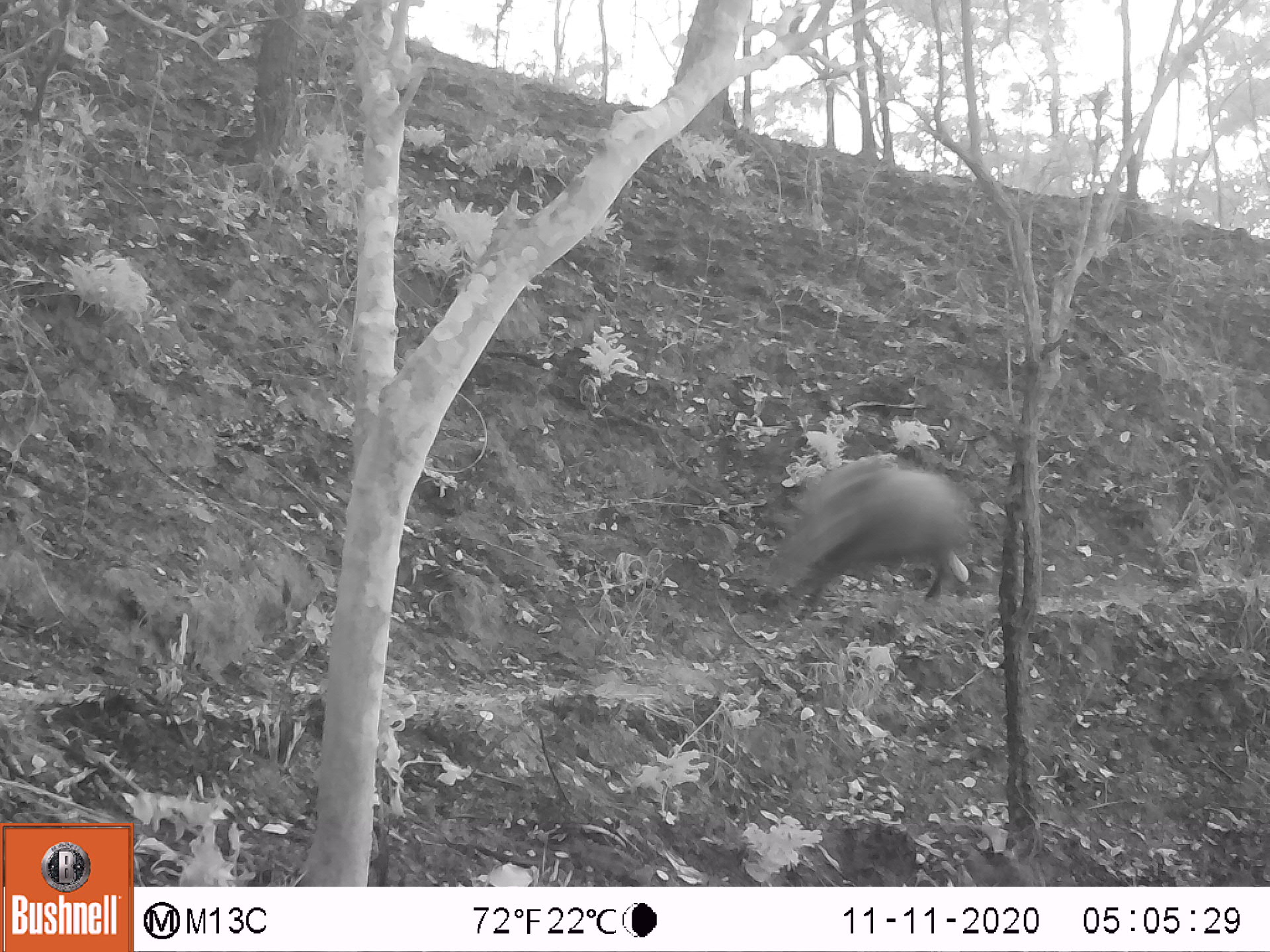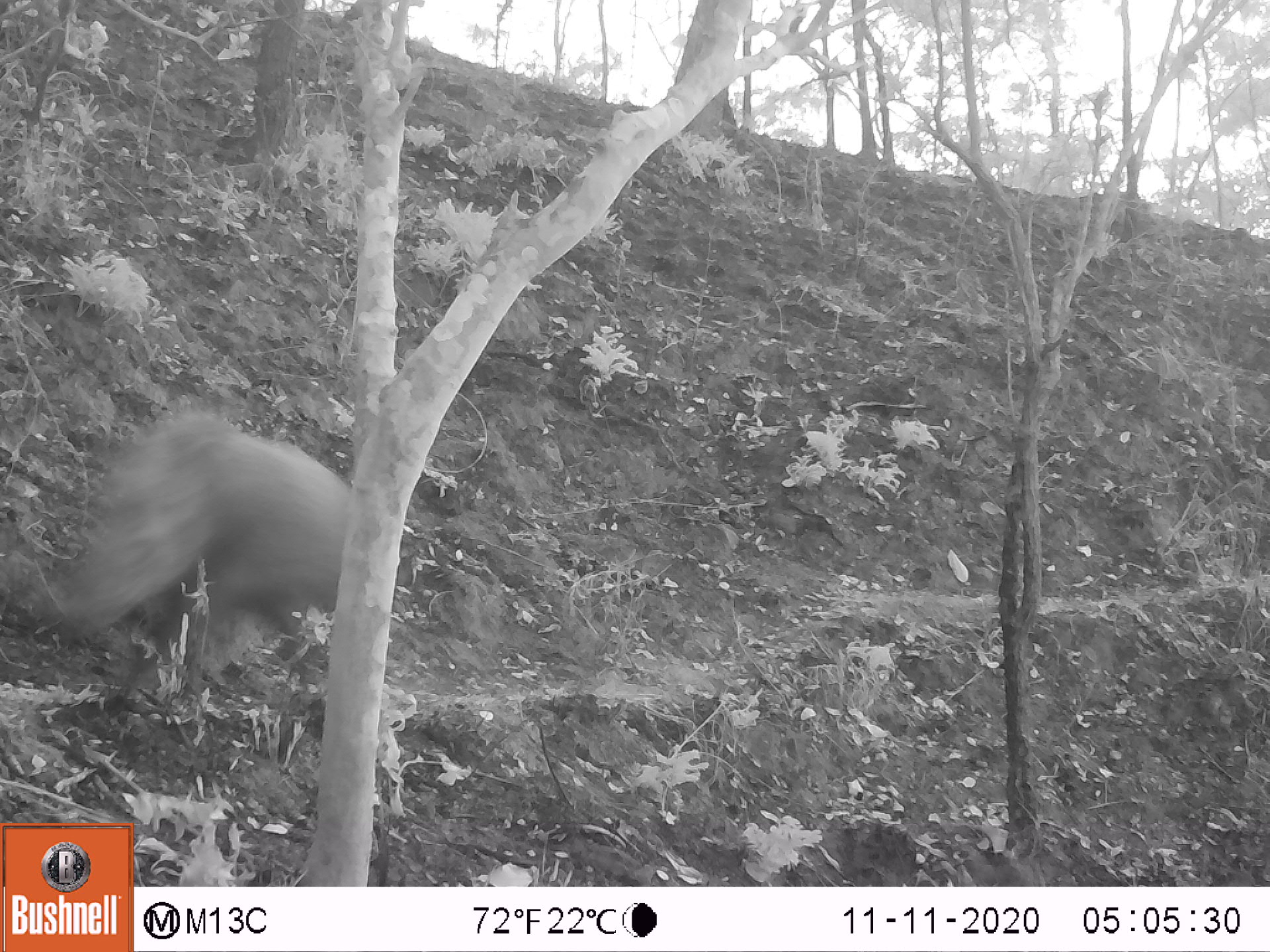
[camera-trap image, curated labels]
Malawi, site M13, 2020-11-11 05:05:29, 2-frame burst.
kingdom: Animalia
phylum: Chordata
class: Mammalia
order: Artiodactyla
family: Suidae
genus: Potamochoerus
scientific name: Potamochoerus larvatus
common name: bushpig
Bushpig (Potamochoerus larvatus), count 1.